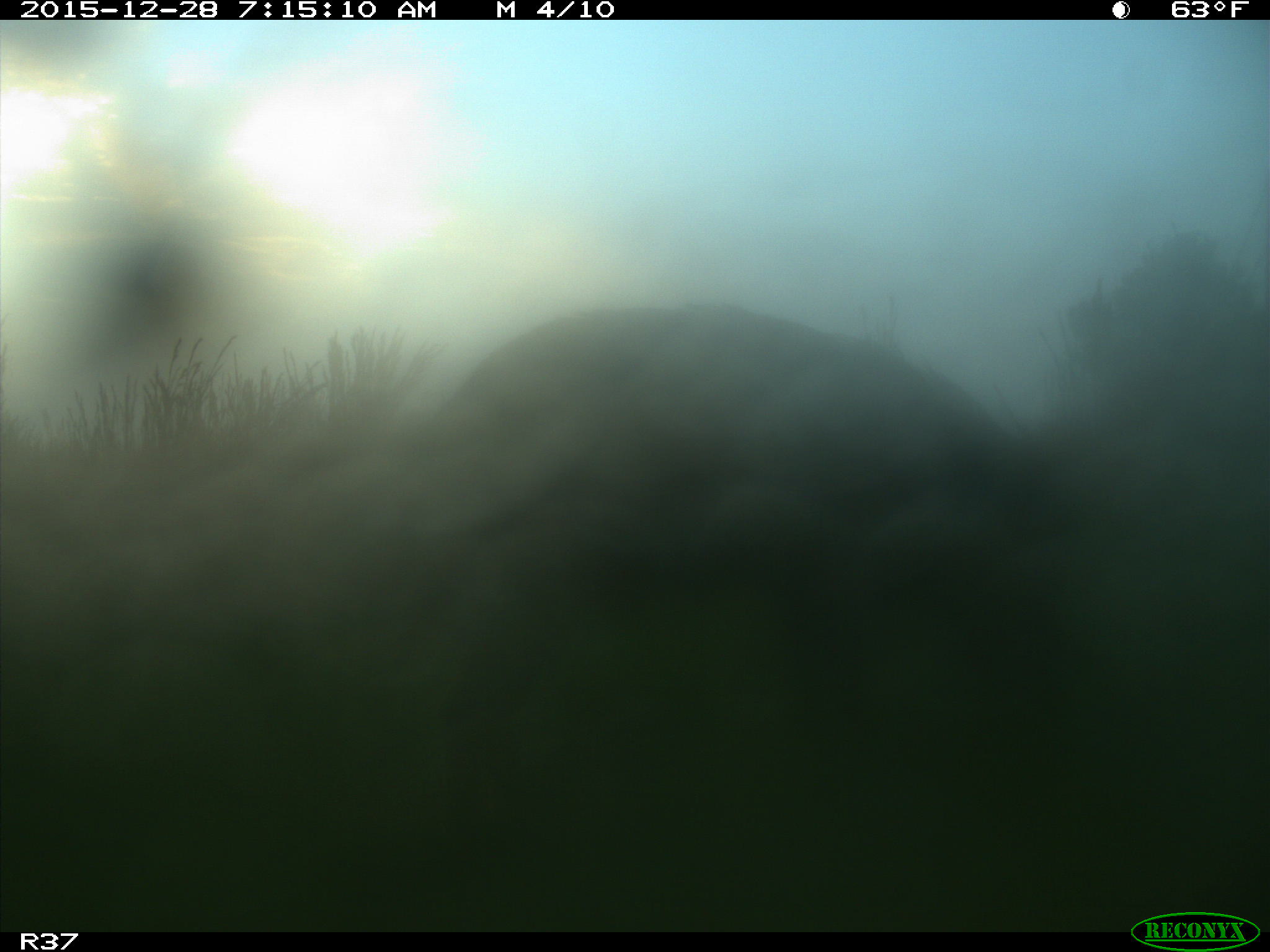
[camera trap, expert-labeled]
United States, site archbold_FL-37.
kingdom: Animalia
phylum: Chordata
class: Mammalia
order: Artiodactyla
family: Suidae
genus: Sus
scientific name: Sus scrofa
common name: wild boar